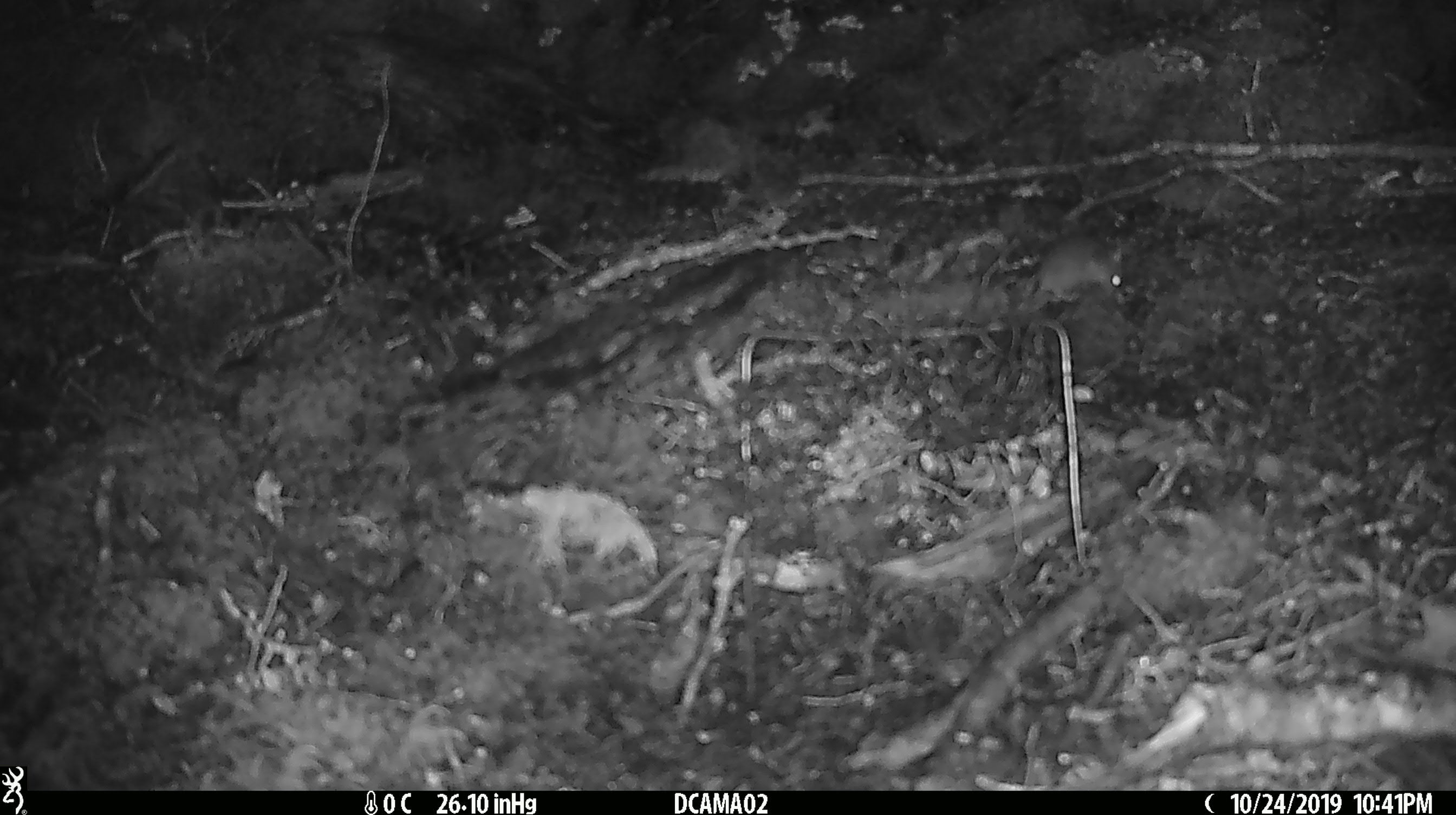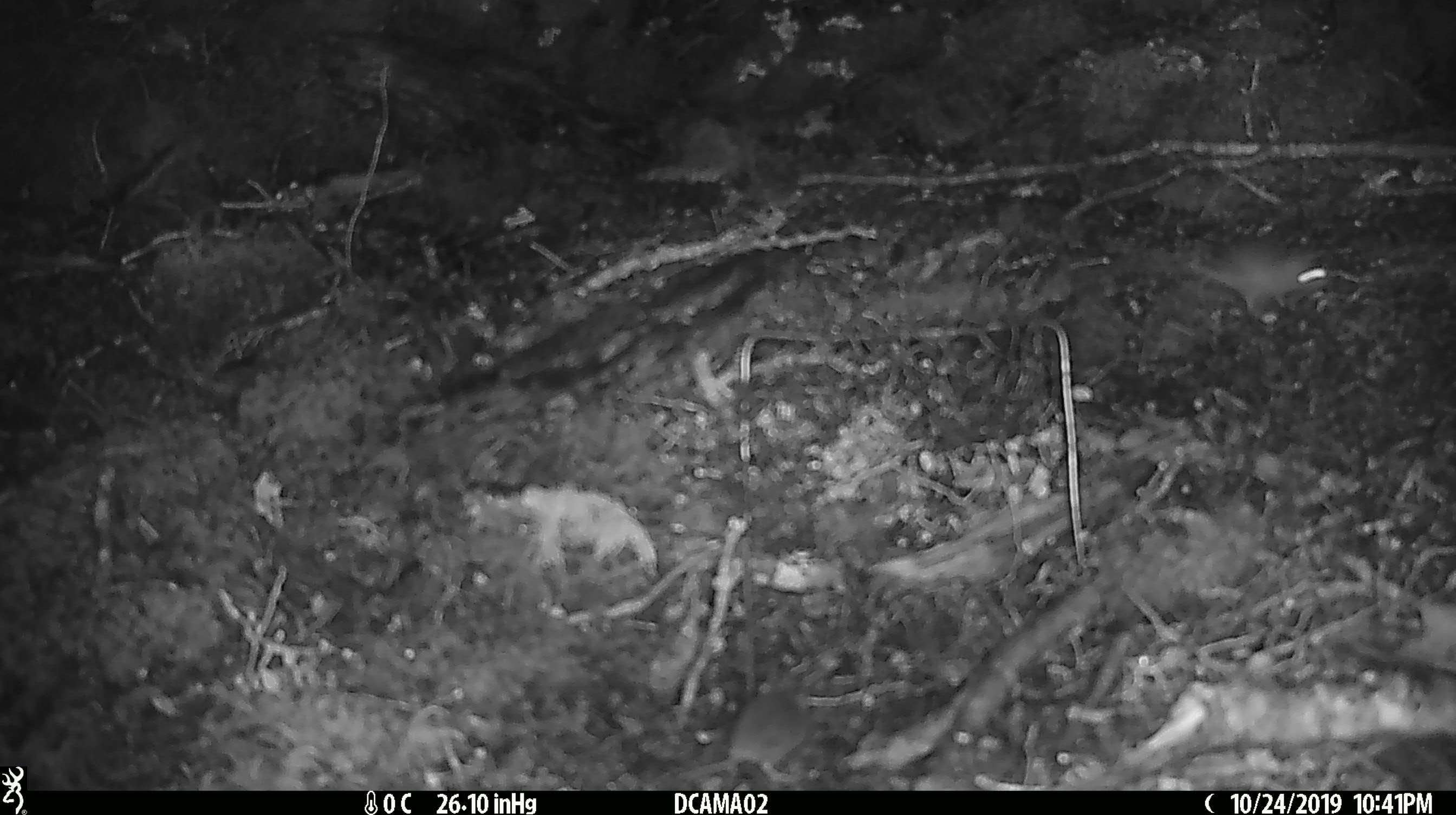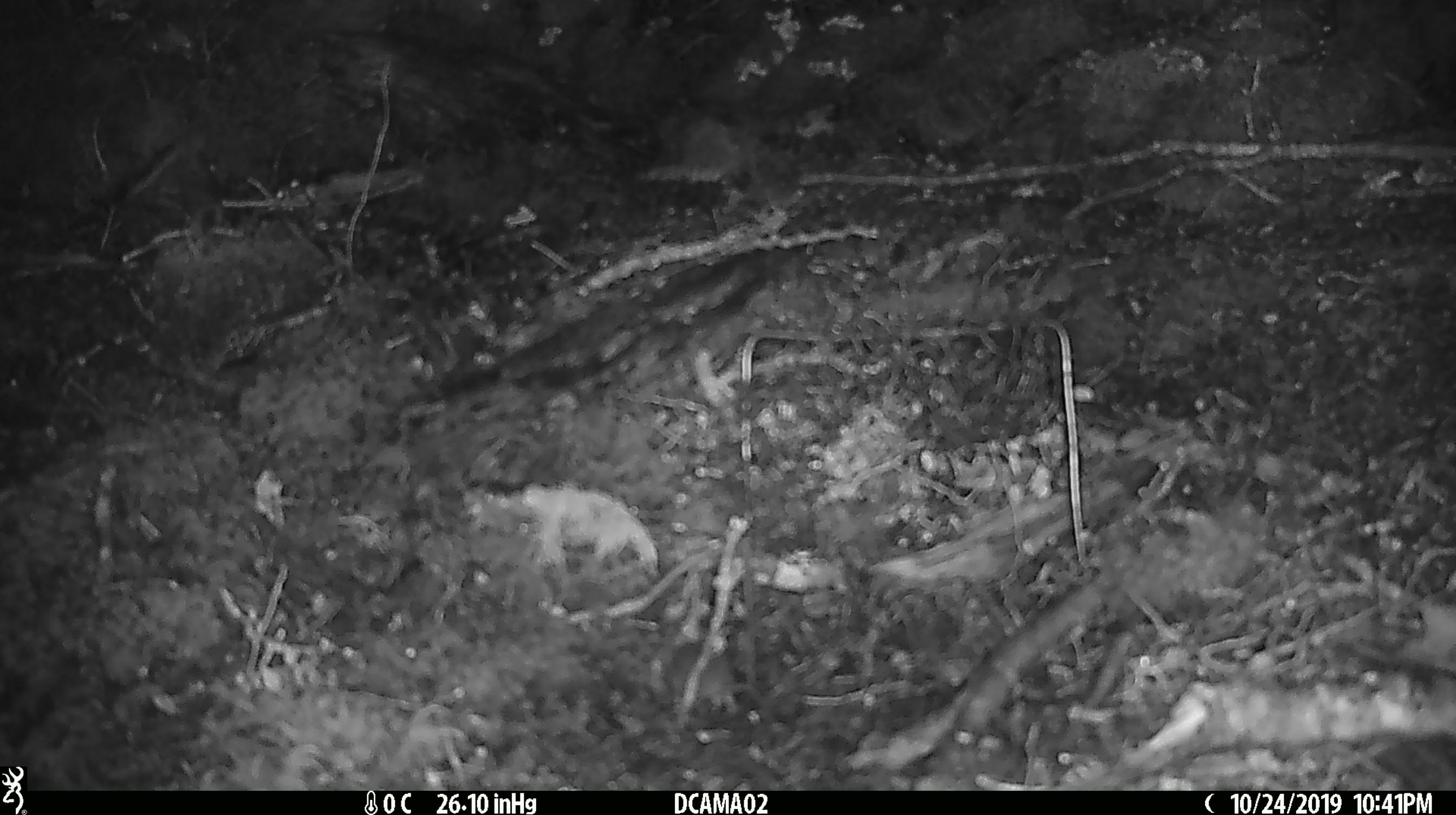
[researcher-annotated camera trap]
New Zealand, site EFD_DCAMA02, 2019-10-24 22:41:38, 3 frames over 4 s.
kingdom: Animalia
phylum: Chordata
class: Mammalia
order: Rodentia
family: Muridae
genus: Mus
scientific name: Mus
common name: mouse